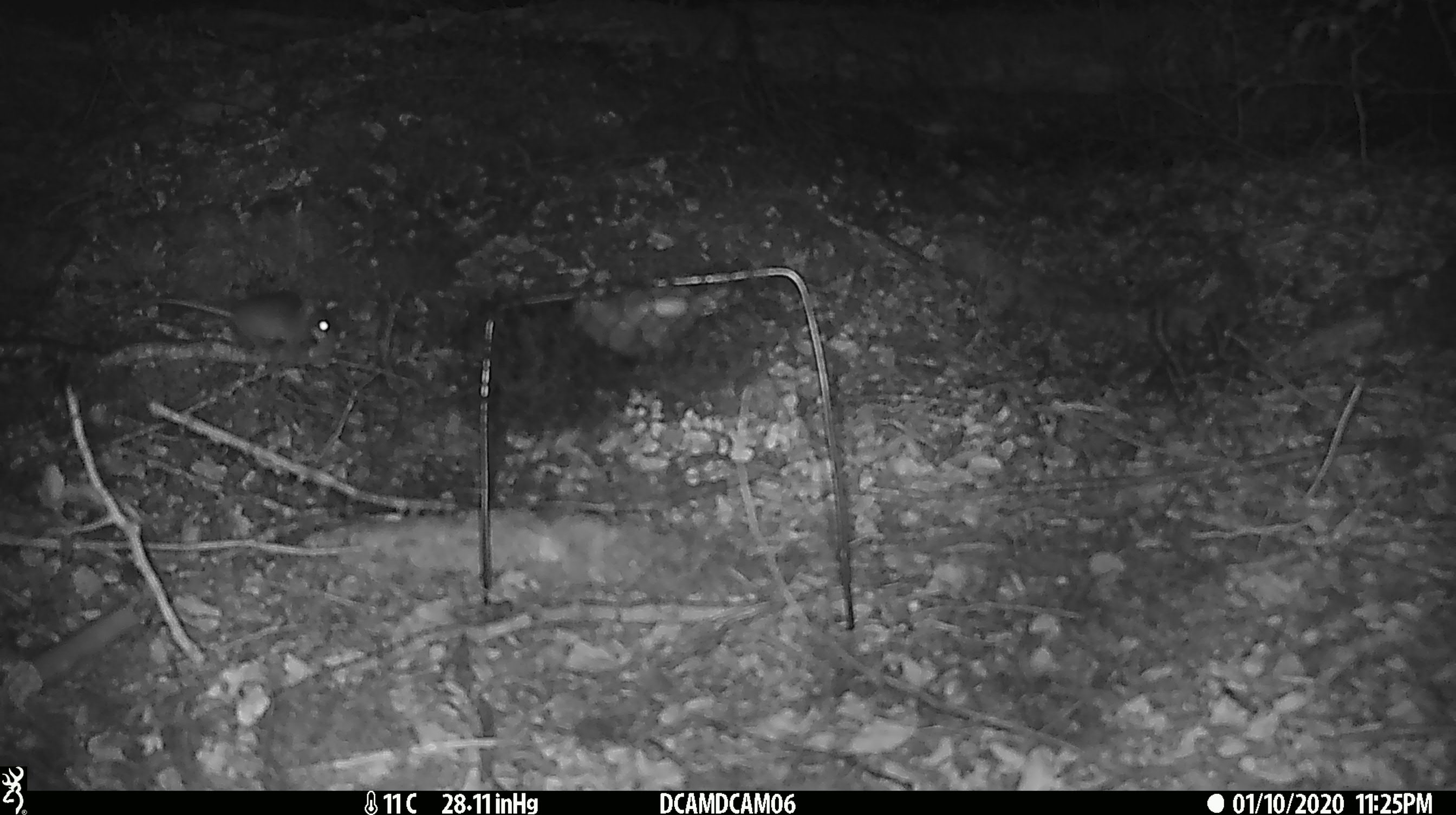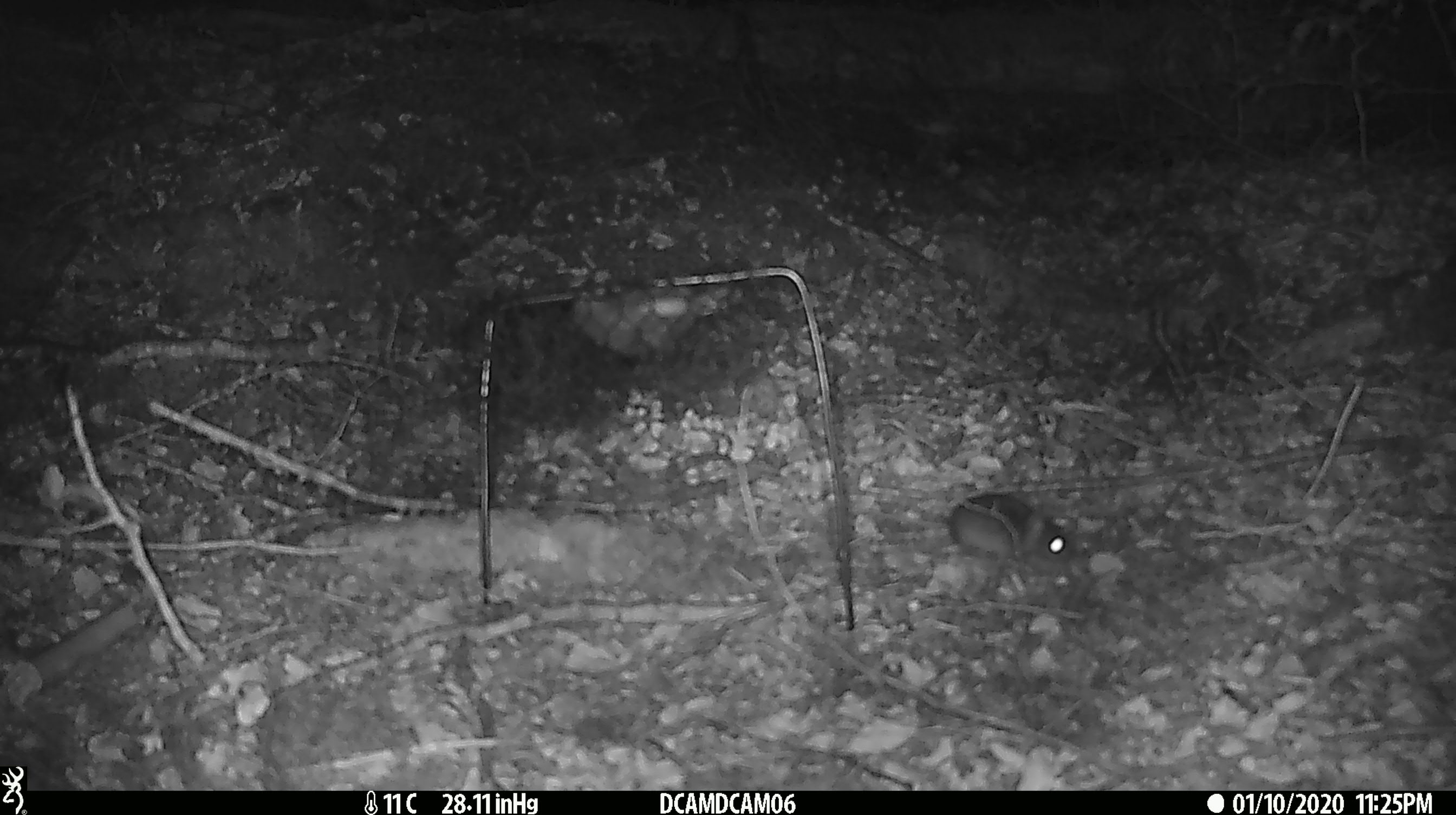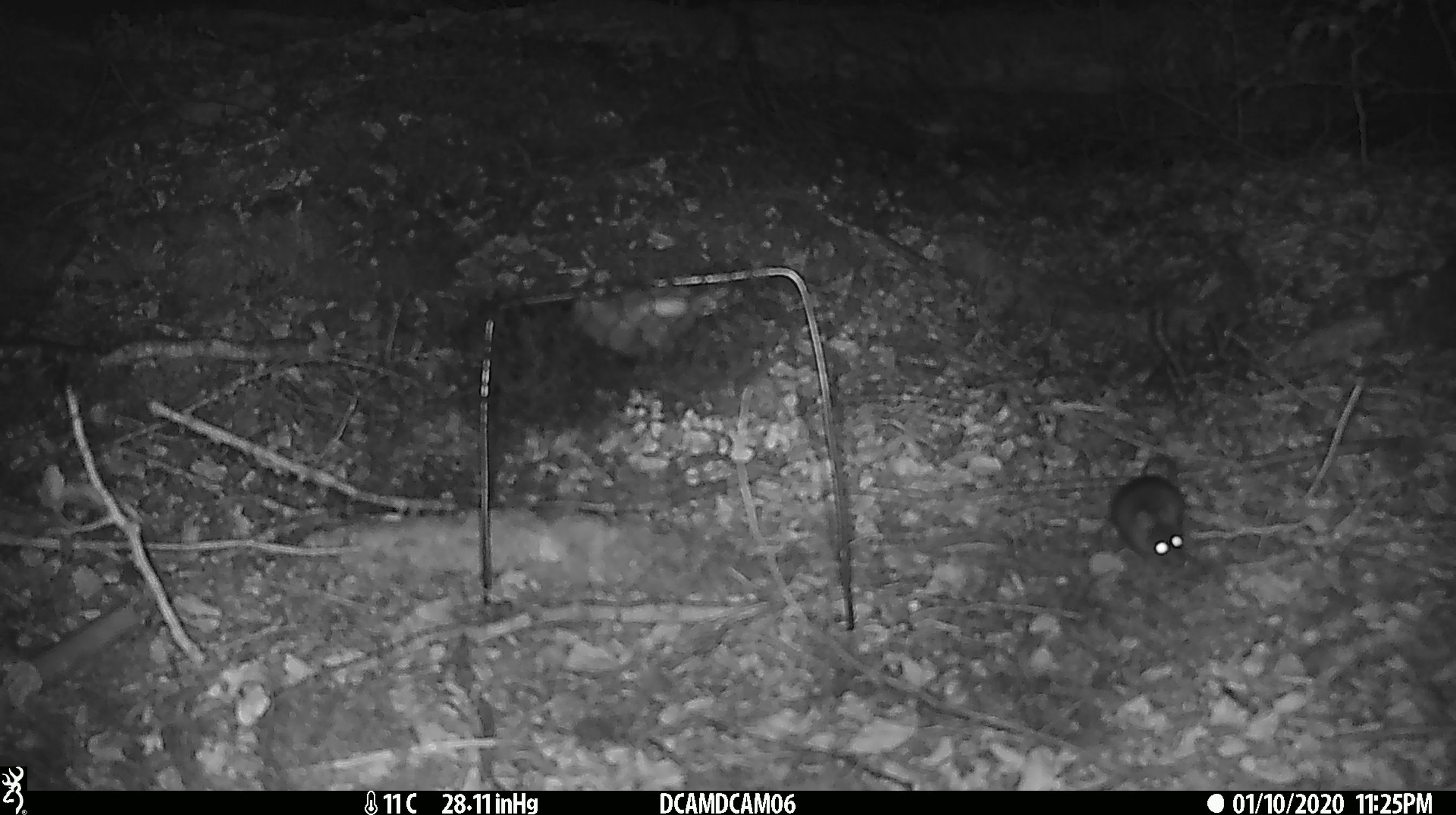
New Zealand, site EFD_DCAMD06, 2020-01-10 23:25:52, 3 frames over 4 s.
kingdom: Animalia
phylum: Chordata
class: Mammalia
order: Rodentia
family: Muridae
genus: Mus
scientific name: Mus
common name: mouse